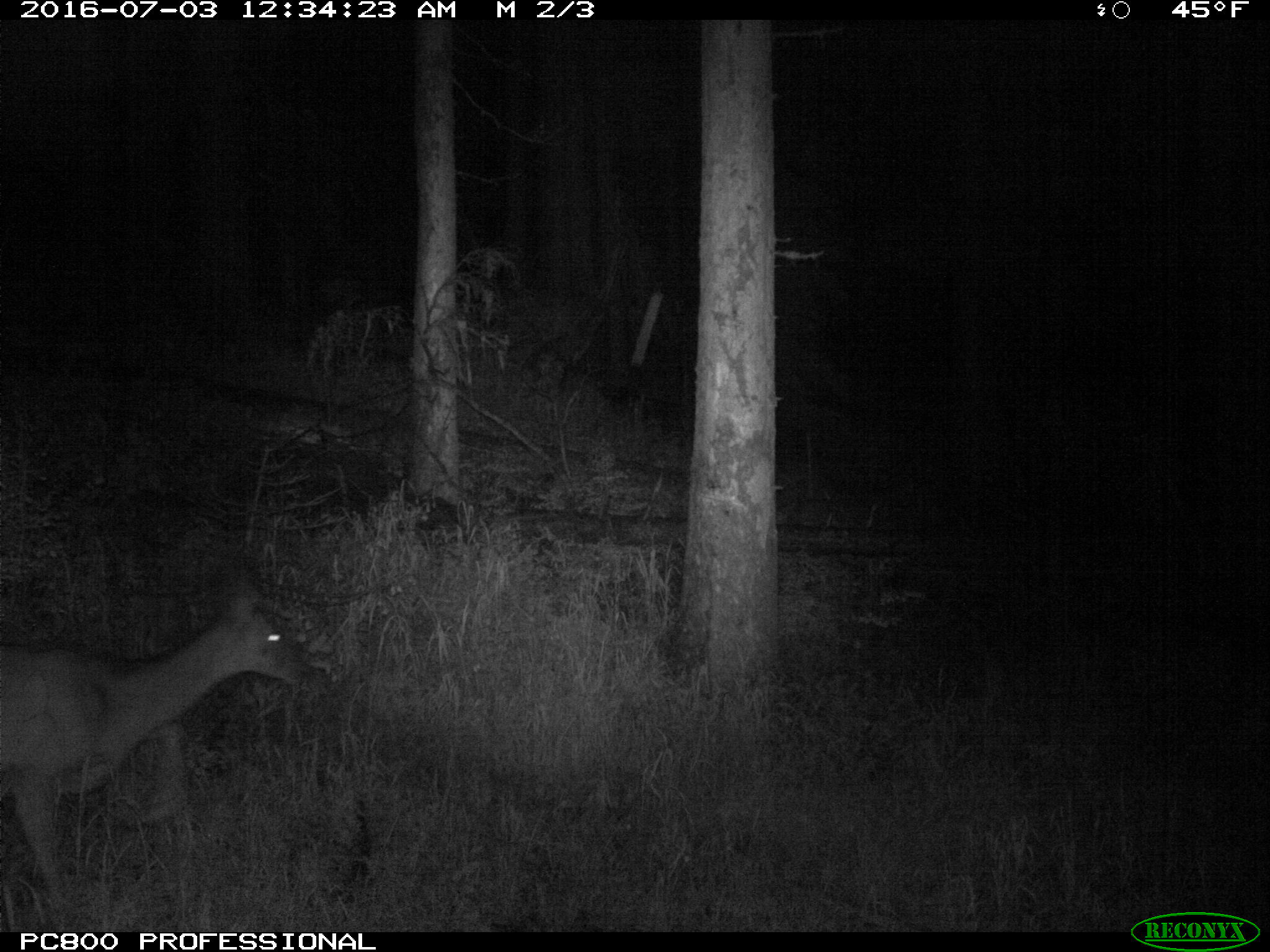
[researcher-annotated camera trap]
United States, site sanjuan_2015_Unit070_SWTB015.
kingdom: Animalia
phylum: Chordata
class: Mammalia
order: Artiodactyla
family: Cervidae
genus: Odocoileus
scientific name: Odocoileus hemionus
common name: mule deer